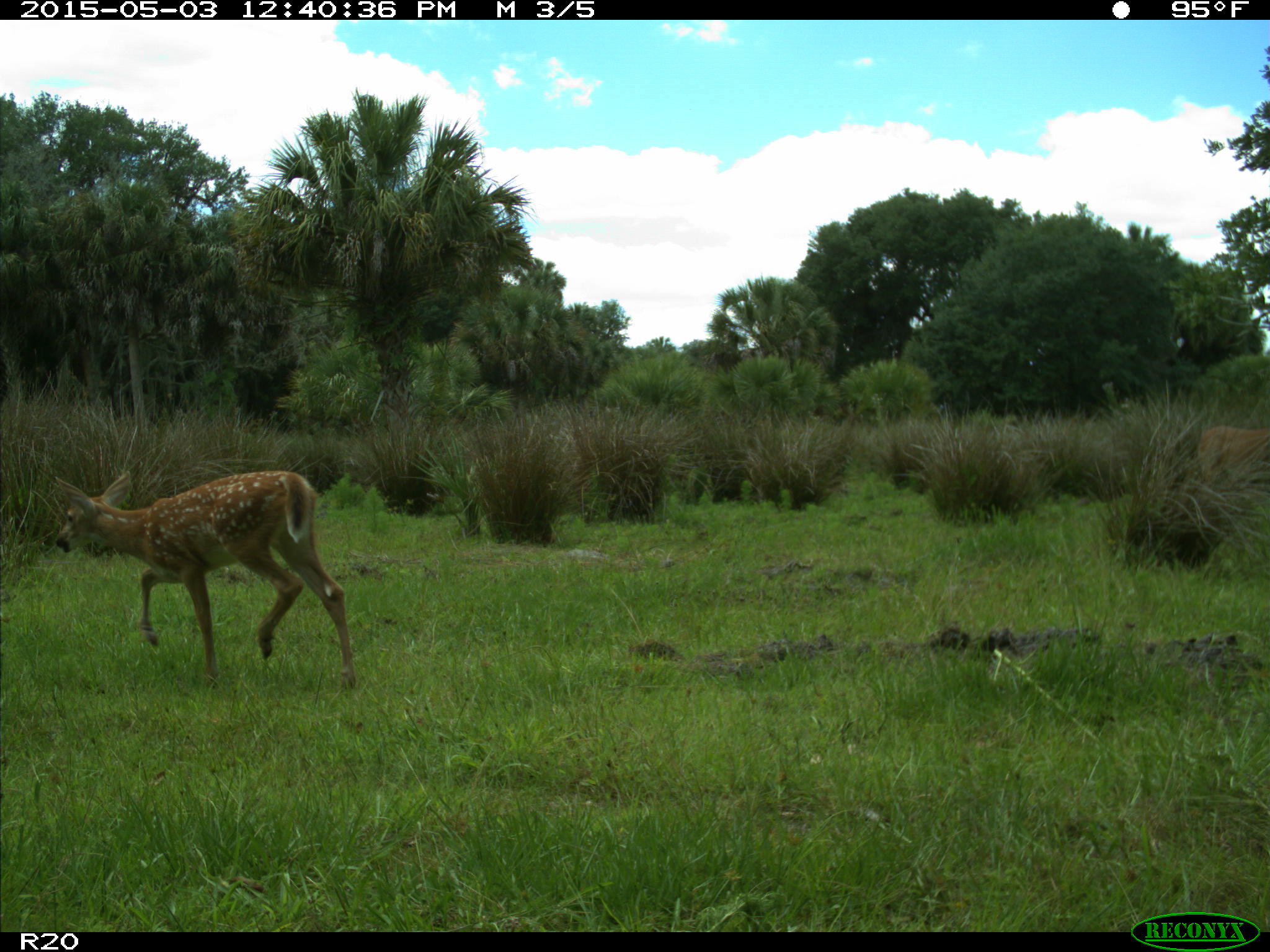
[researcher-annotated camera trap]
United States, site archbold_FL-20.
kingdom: Animalia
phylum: Chordata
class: Mammalia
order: Artiodactyla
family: Cervidae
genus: Odocoileus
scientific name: Odocoileus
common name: deer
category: unidentified deer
Unidentified deer (deer) (Odocoileus).